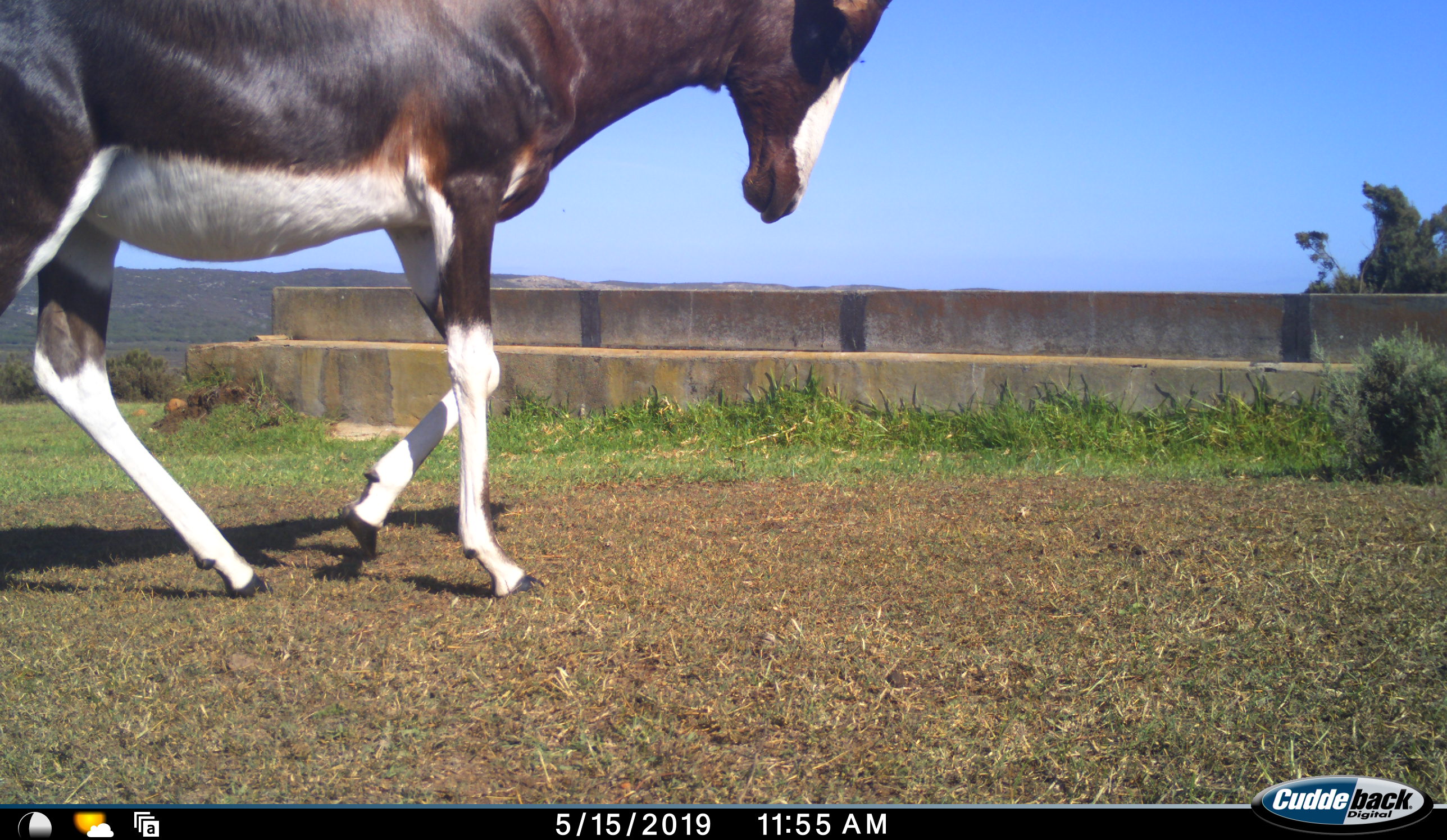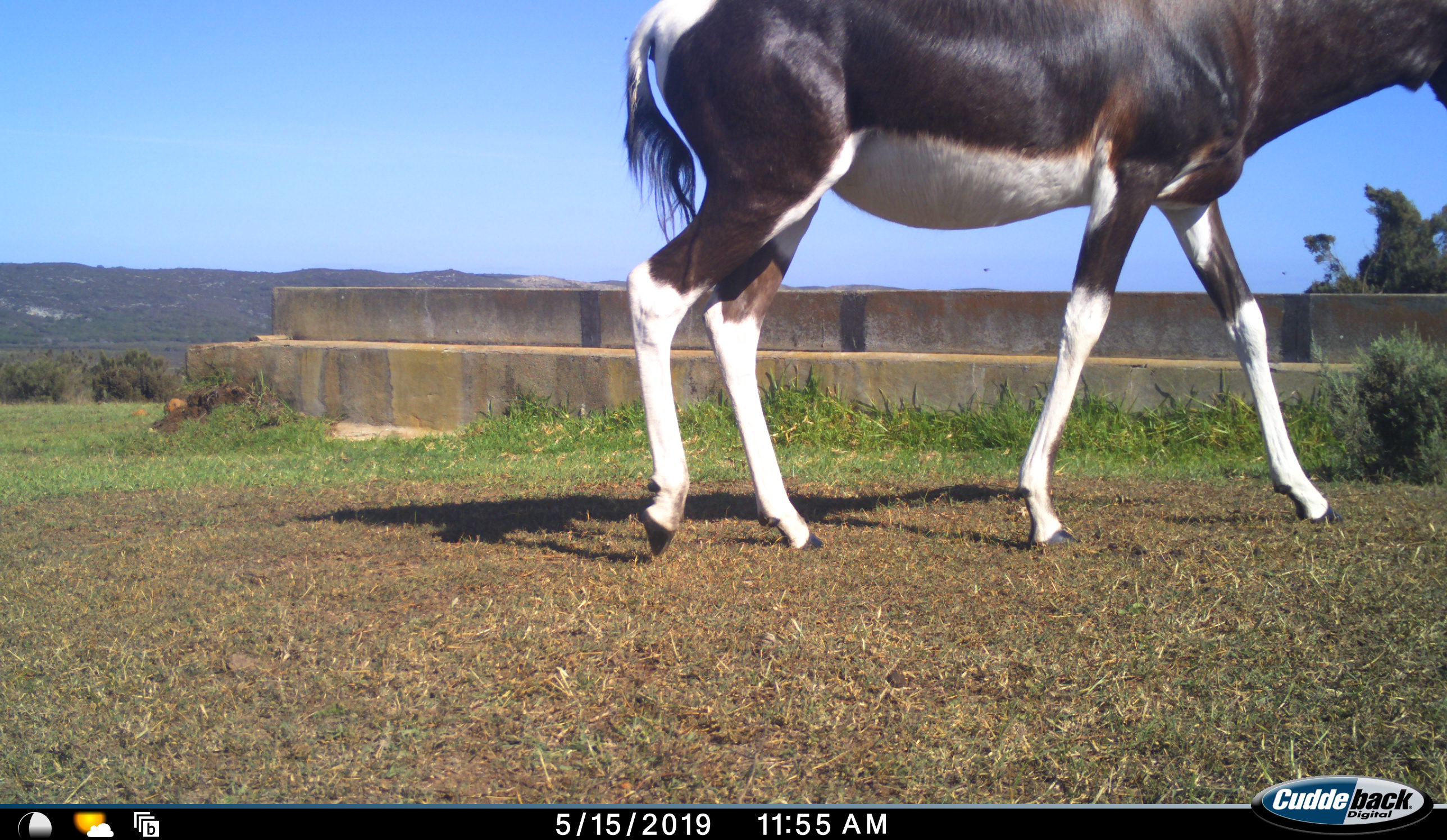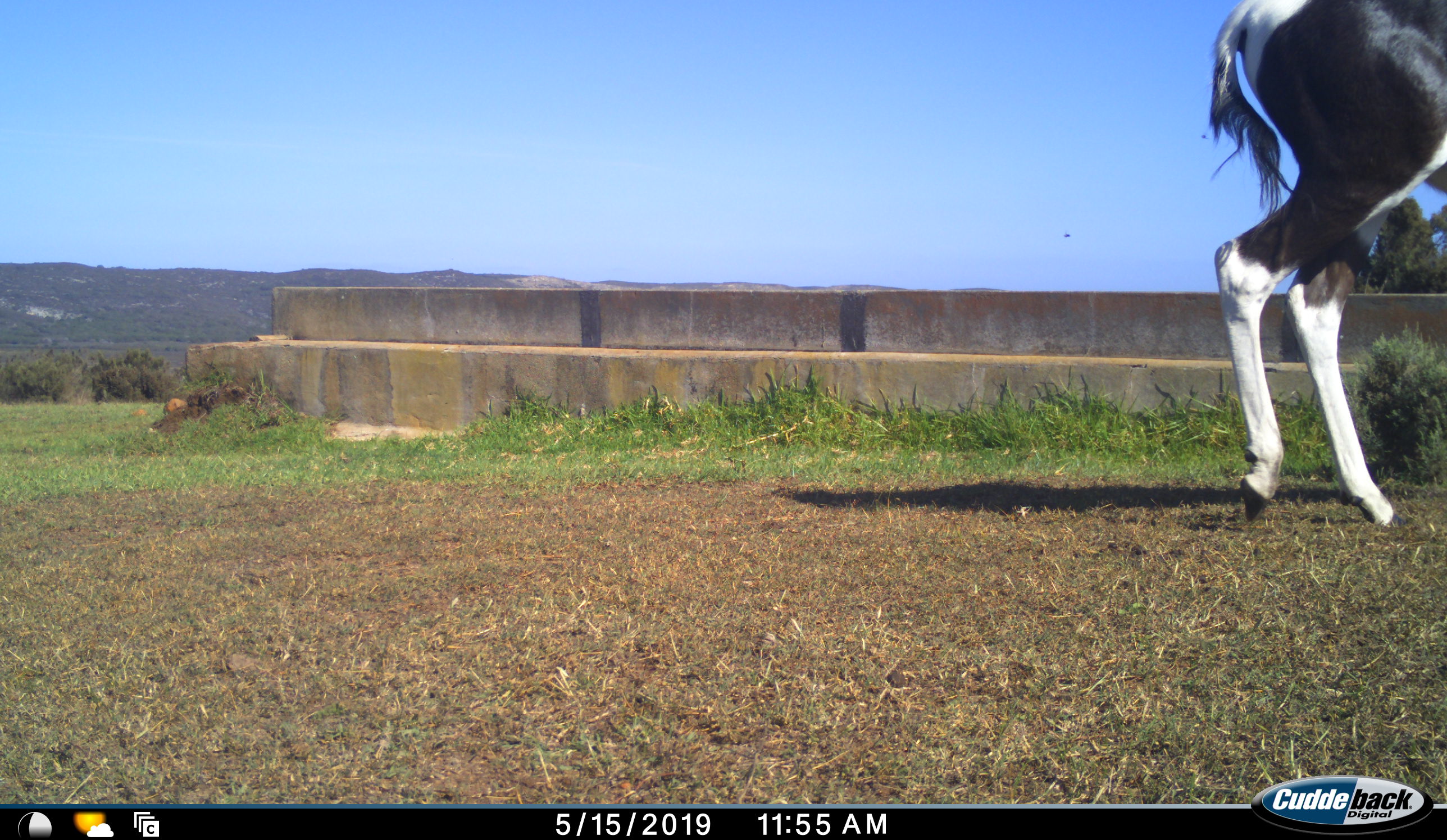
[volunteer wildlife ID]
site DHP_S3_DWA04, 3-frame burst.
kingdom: Animalia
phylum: Chordata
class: Mammalia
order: Artiodactyla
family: Bovidae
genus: Damaliscus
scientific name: Damaliscus pygargus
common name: bontebok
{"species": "bontebok (Damaliscus pygargus)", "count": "1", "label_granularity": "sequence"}